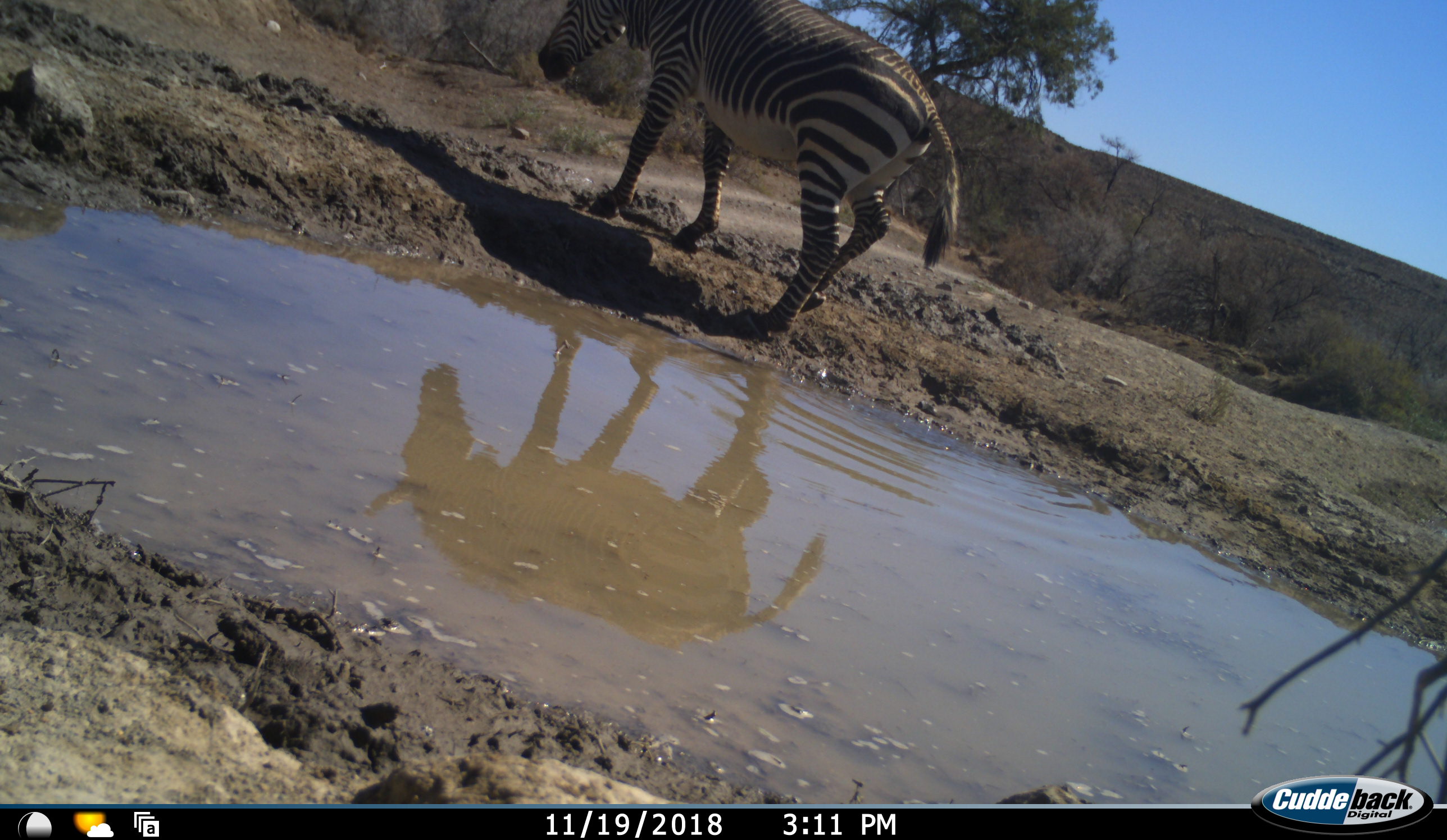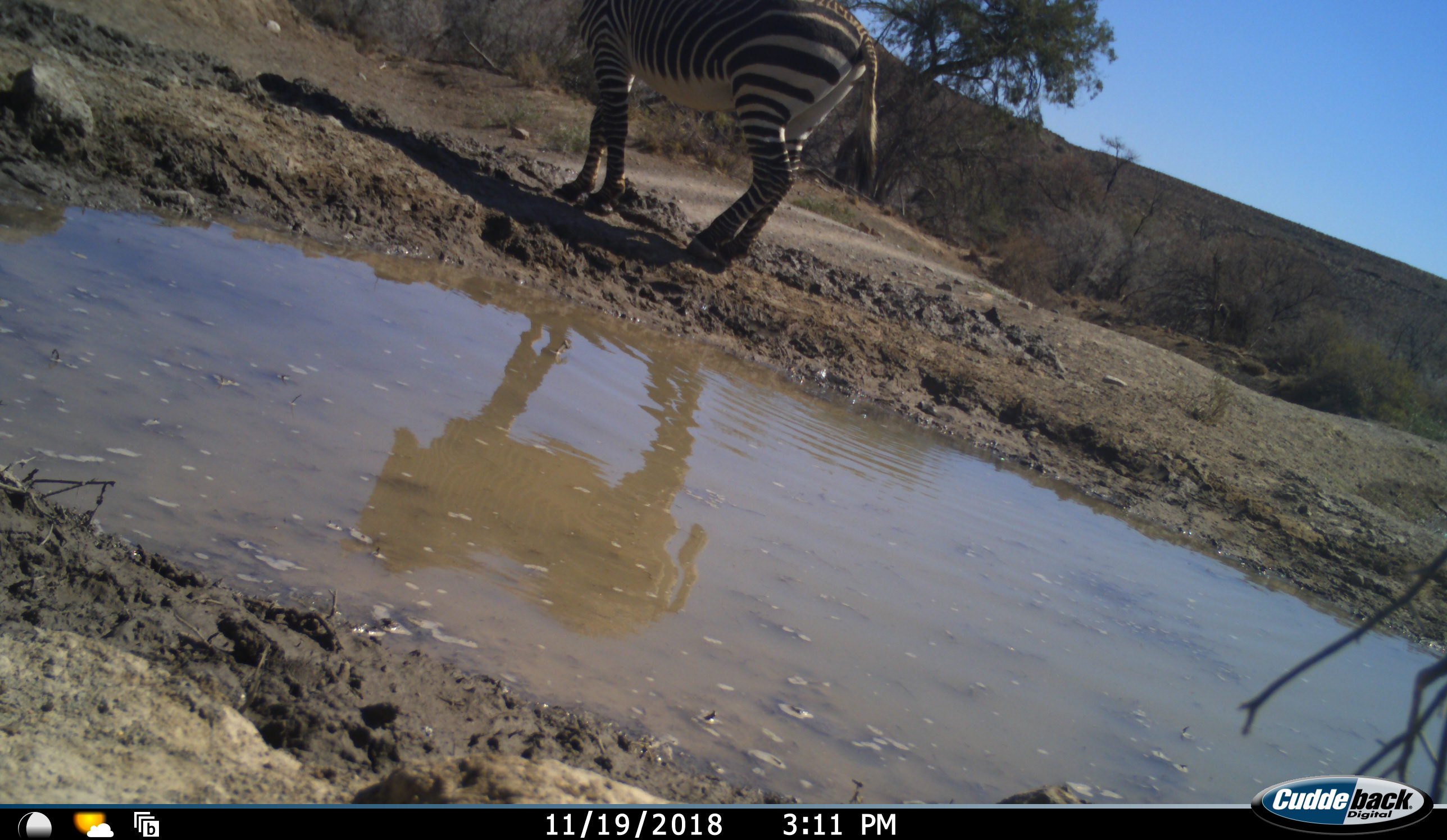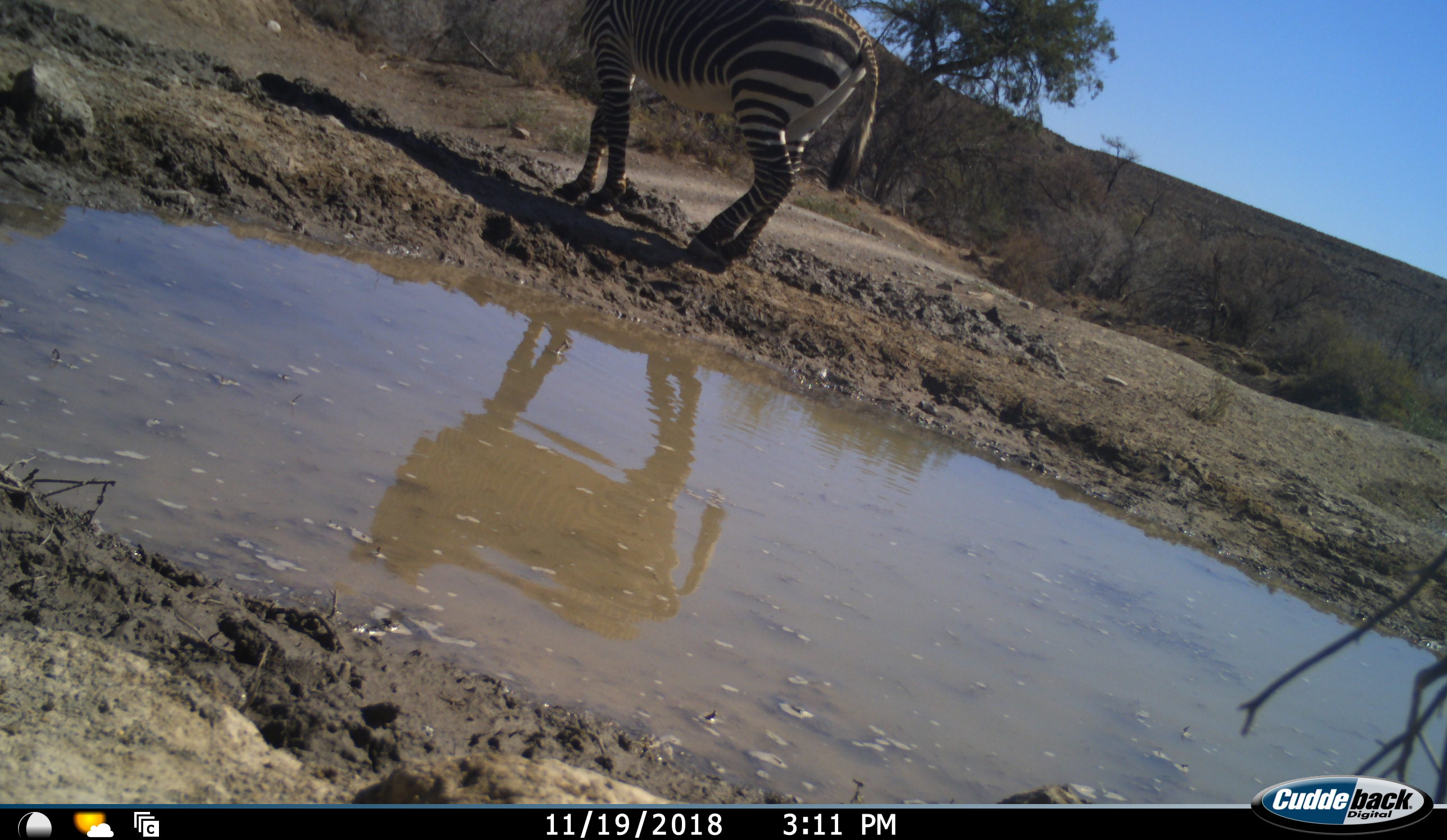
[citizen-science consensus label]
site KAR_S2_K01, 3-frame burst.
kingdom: Animalia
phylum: Chordata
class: Mammalia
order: Perissodactyla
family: Equidae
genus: Equus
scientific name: Equus zebra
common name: mountain zebra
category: zebramountain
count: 1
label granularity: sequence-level